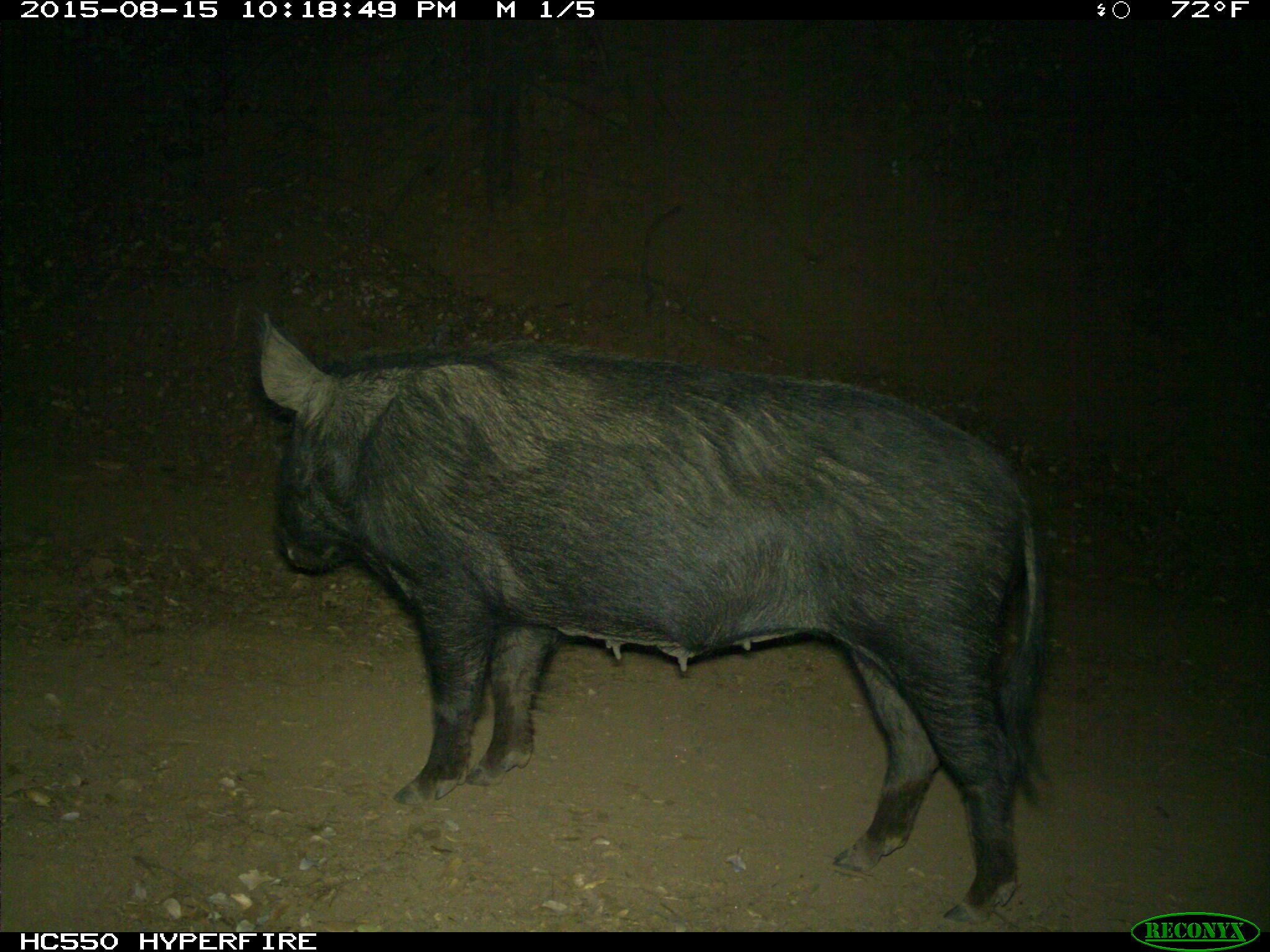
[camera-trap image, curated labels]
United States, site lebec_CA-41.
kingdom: Animalia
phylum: Chordata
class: Mammalia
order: Artiodactyla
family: Suidae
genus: Sus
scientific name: Sus scrofa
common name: wild boar